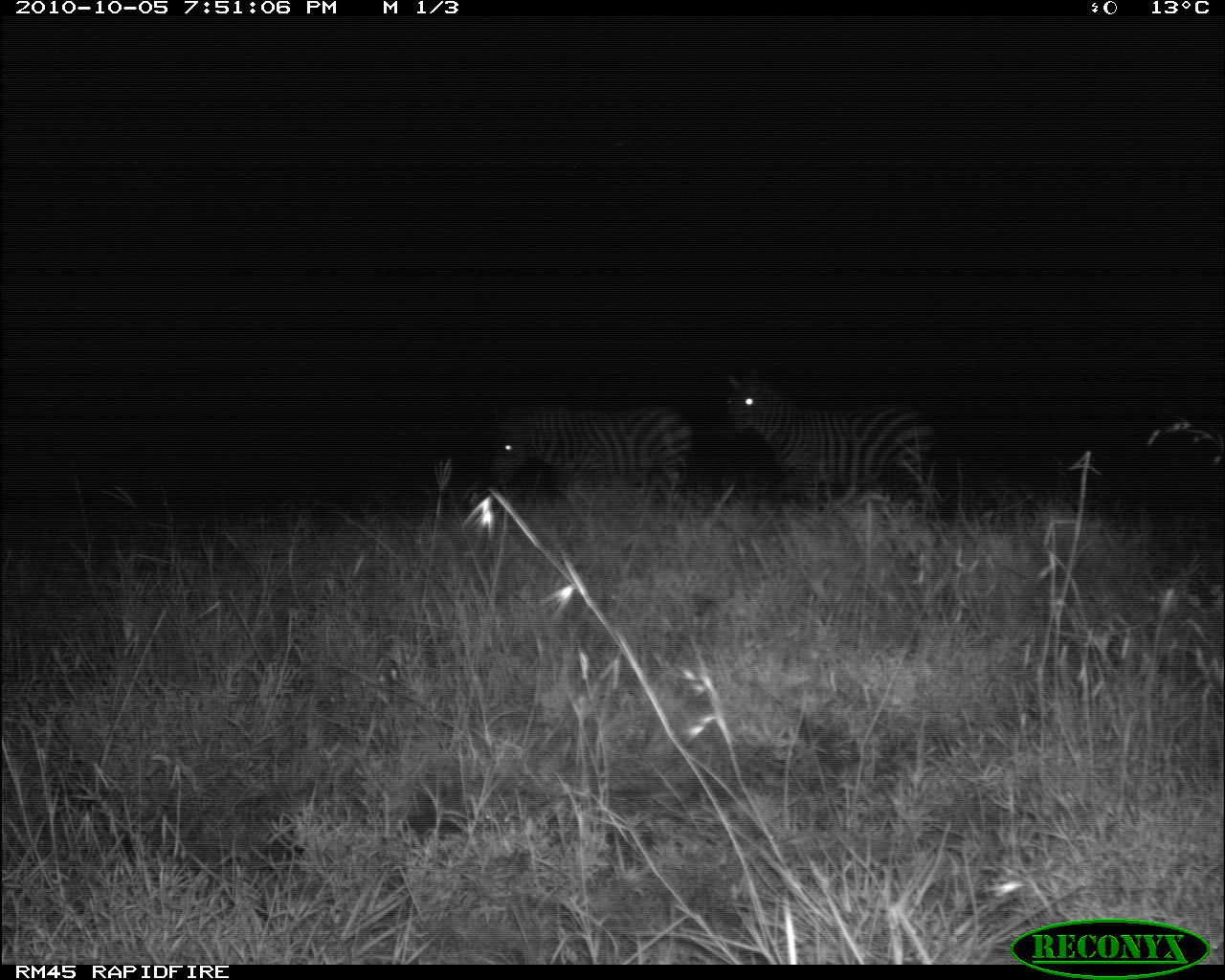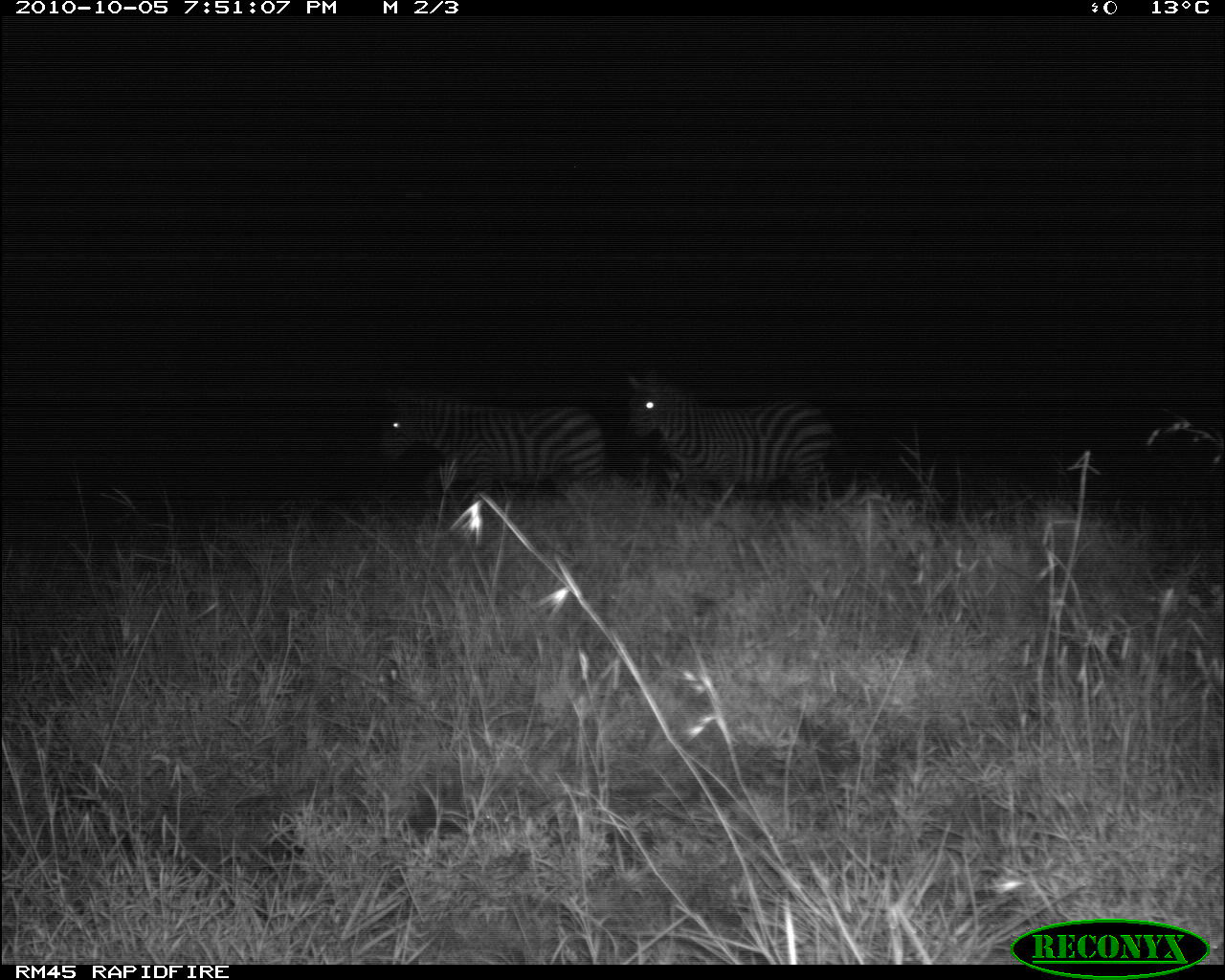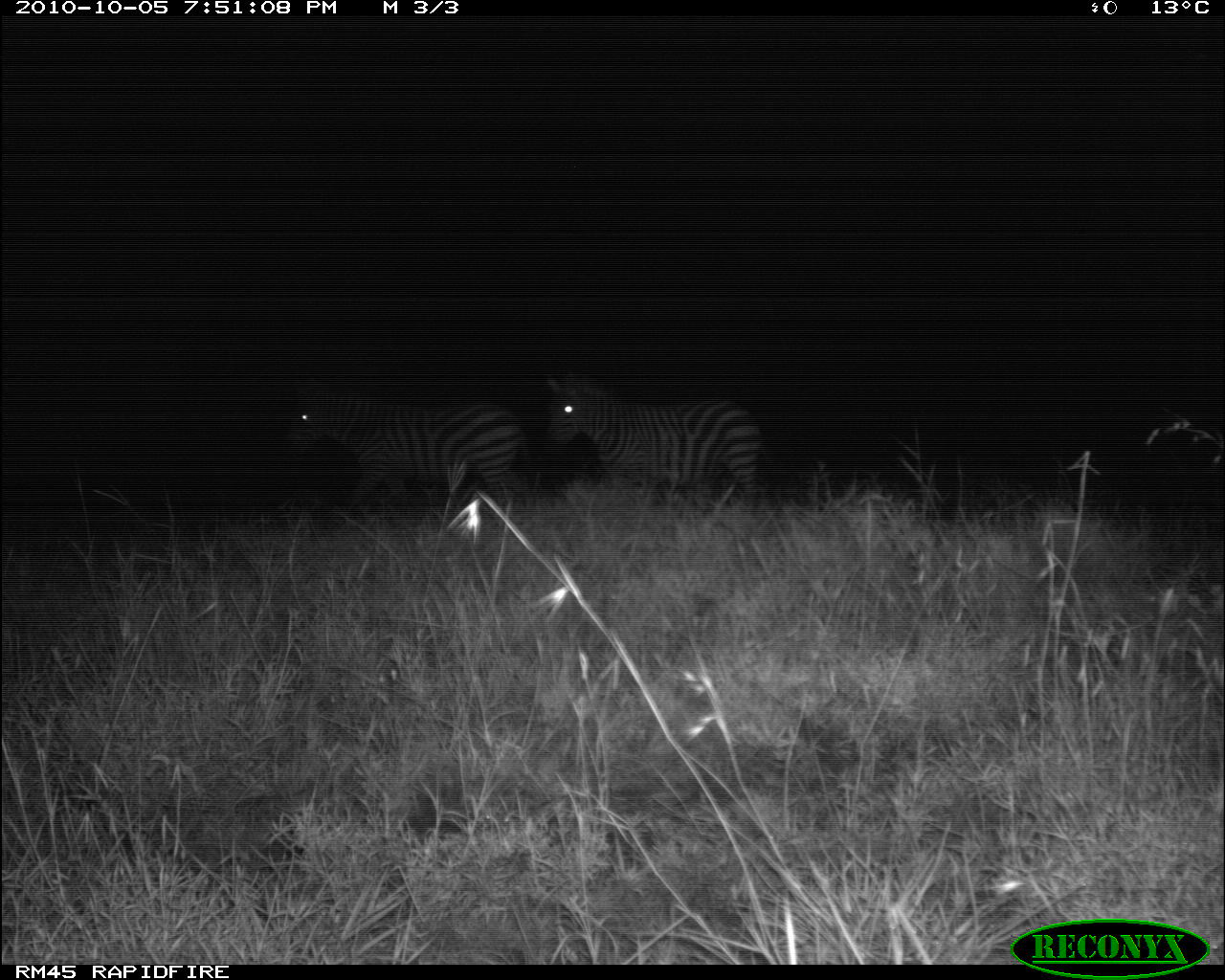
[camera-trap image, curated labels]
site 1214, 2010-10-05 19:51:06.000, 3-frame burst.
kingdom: Animalia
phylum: Chordata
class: Mammalia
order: Perissodactyla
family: Equidae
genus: Equus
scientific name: Equus quagga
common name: plains zebra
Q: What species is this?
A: Equus quagga (plains zebra).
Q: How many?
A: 2.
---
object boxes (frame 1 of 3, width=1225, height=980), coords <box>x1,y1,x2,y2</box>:
equus quagga: <box>724,368,937,503</box>; <box>489,395,697,497</box>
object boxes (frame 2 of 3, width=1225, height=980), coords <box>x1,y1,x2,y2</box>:
equus quagga: <box>627,371,837,500</box>; <box>375,386,608,496</box>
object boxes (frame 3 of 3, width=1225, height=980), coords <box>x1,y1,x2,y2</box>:
equus quagga: <box>290,369,531,507</box>; <box>543,372,773,506</box>